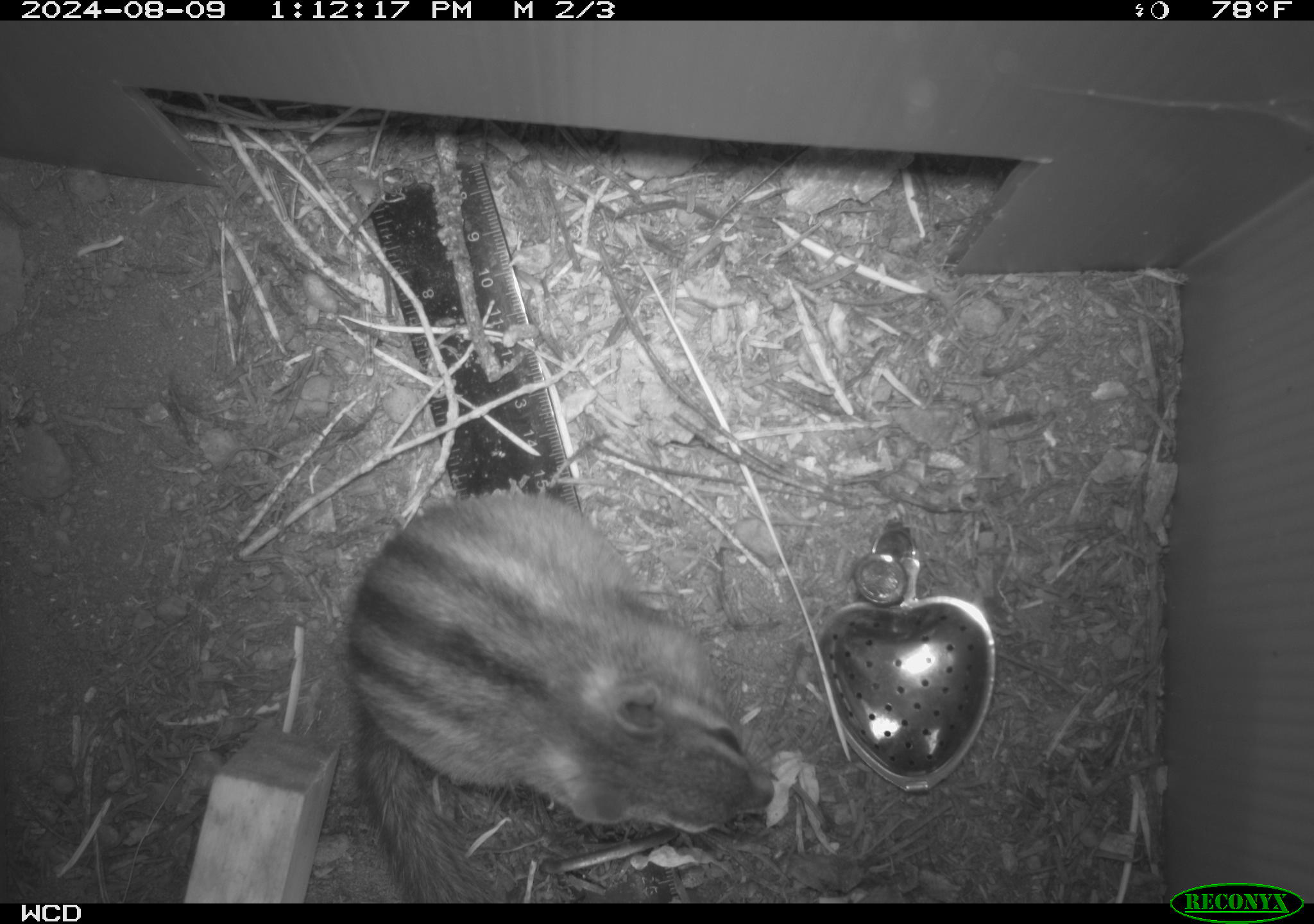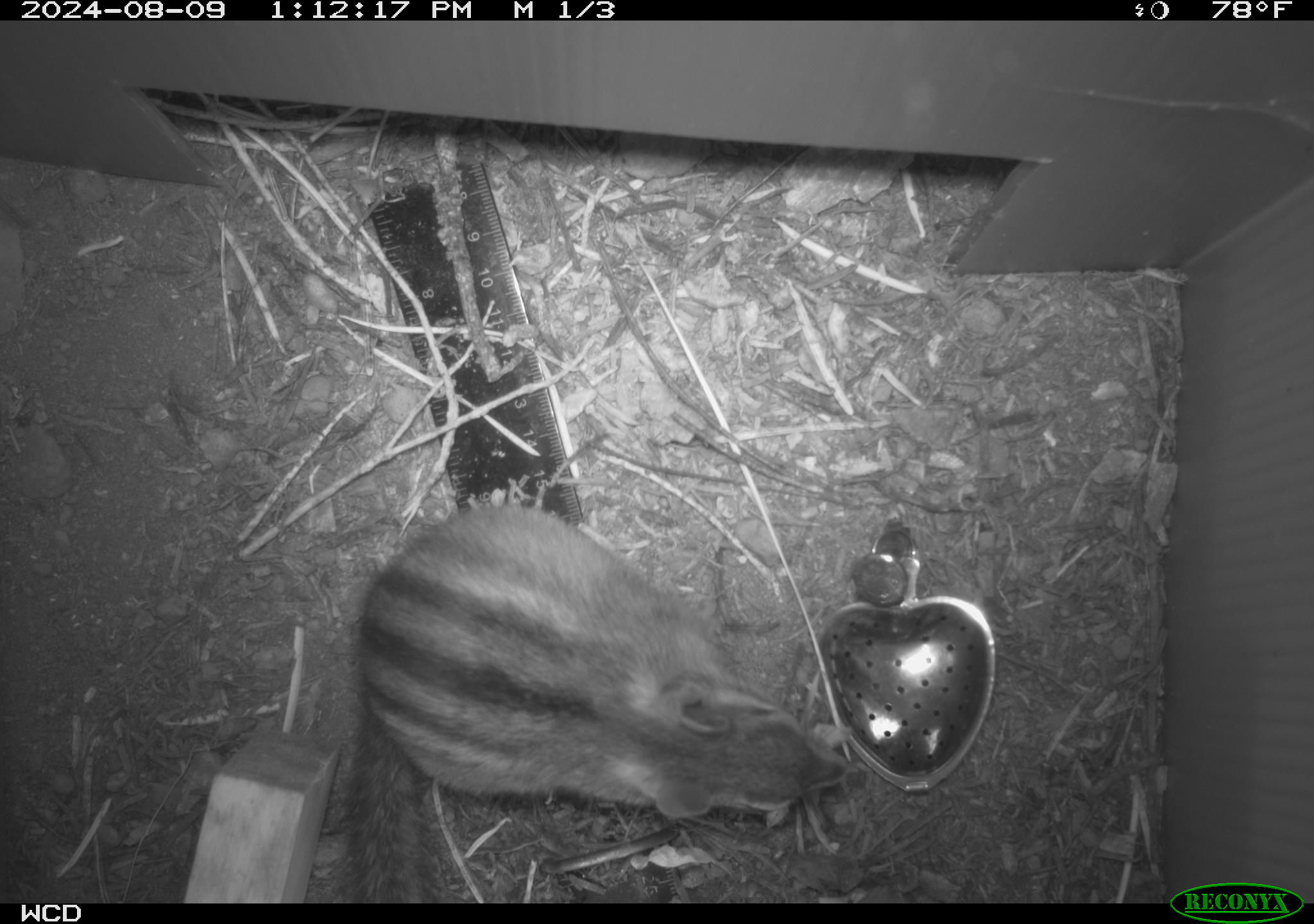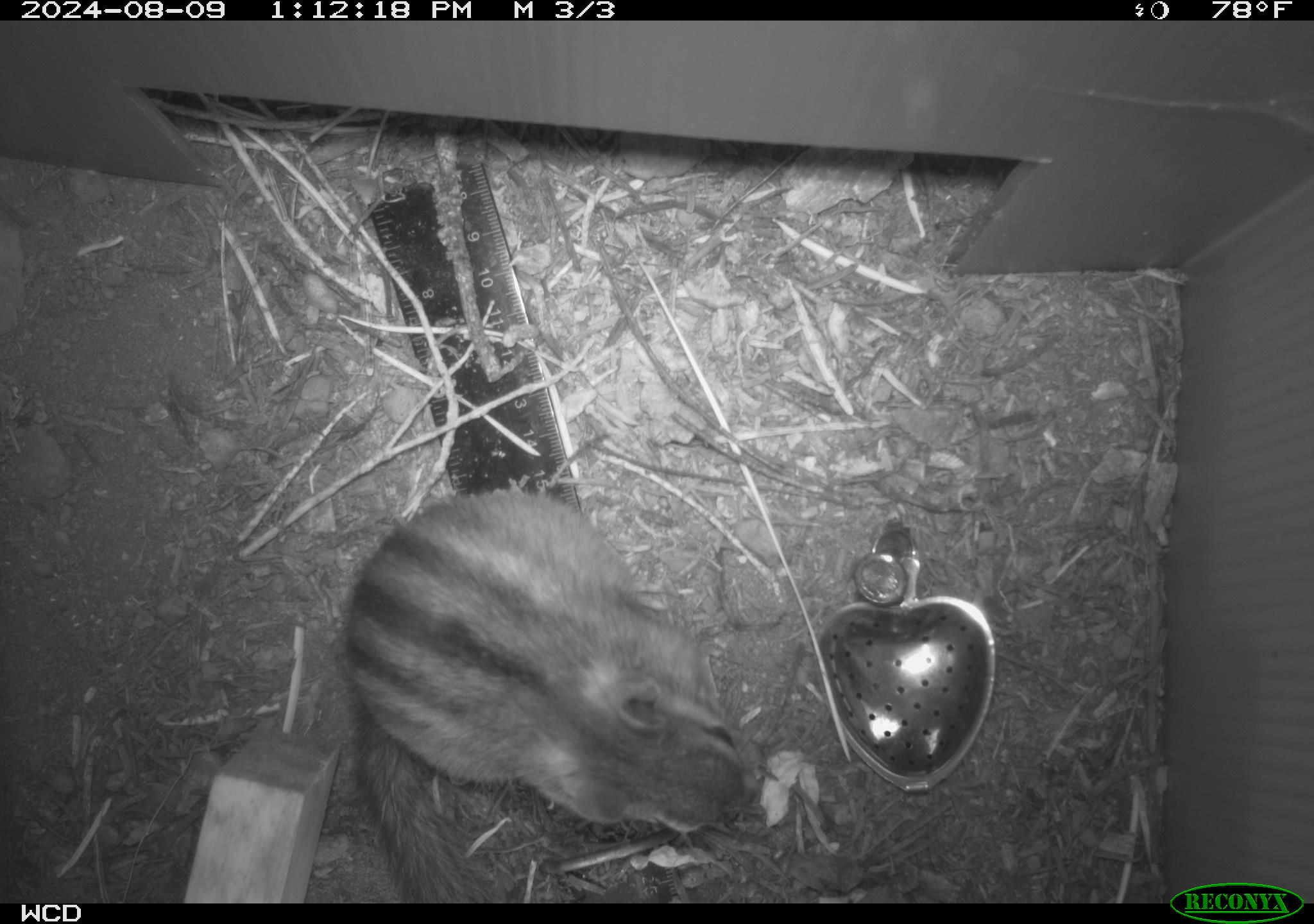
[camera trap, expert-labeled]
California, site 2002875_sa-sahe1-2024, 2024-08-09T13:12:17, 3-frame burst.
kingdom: Animalia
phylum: Chordata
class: Mammalia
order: Rodentia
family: Sciuridae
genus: Neotamias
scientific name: Neotamias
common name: western chipmunks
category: neotamias species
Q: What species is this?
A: Neotamias species (western chipmunks) (Neotamias).